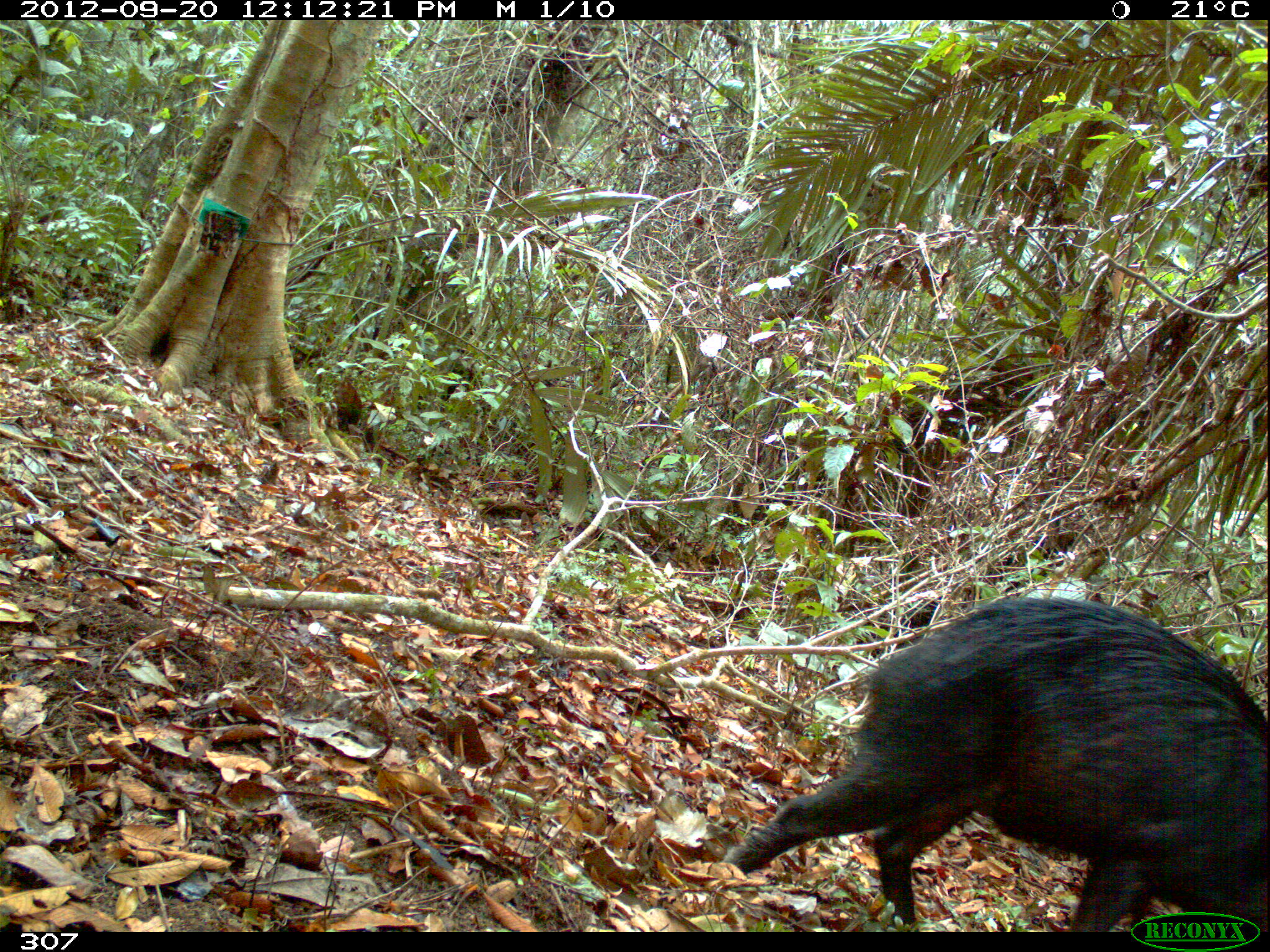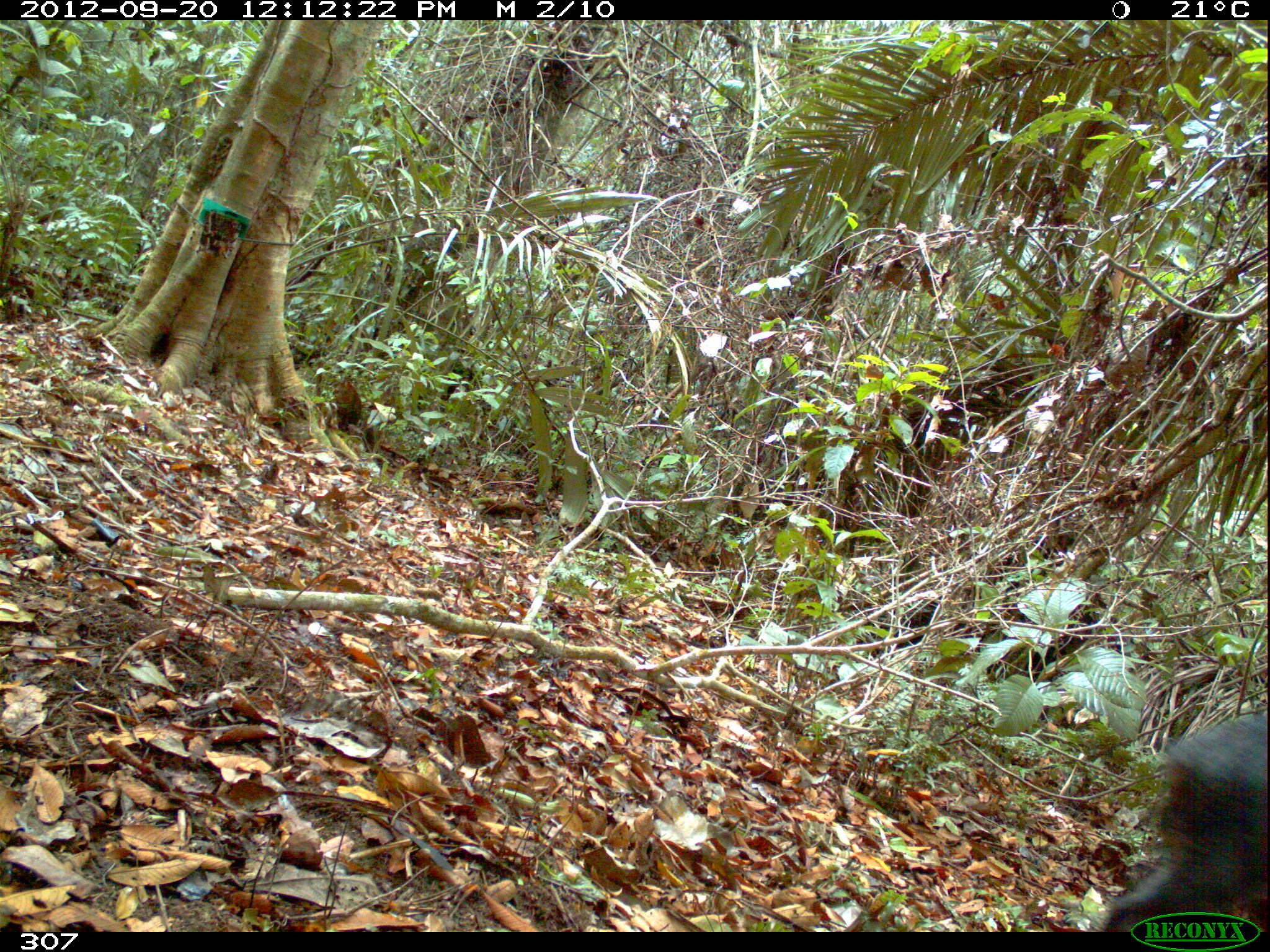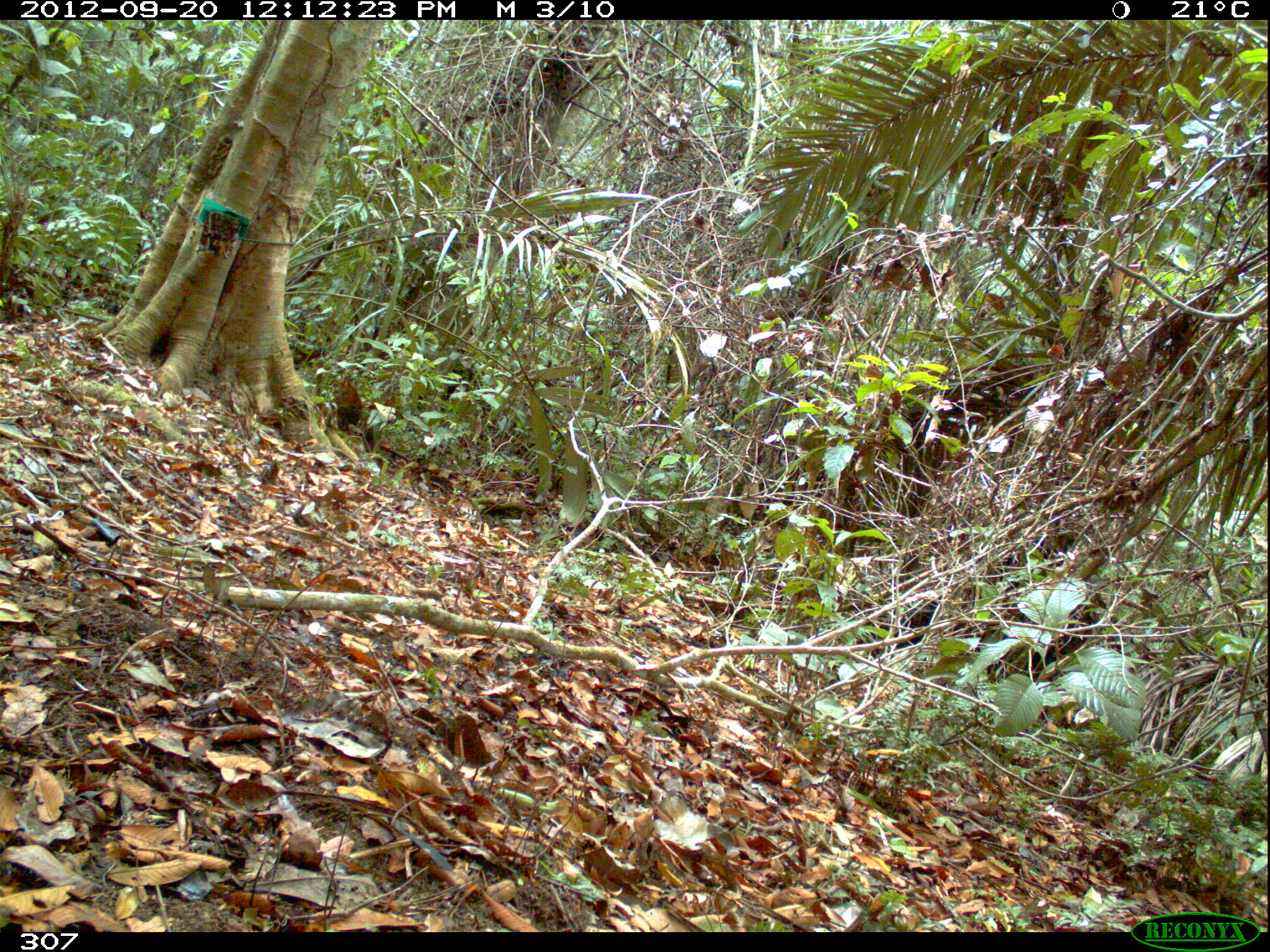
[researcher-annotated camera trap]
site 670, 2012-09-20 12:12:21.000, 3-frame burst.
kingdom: Animalia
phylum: Chordata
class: Mammalia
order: Artiodactyla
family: Tayassuidae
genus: Tayassu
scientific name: Tayassu pecari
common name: white-lipped peccary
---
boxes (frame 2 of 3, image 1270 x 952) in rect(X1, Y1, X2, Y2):
tayassu pecari: rect(1104, 711, 1267, 928)